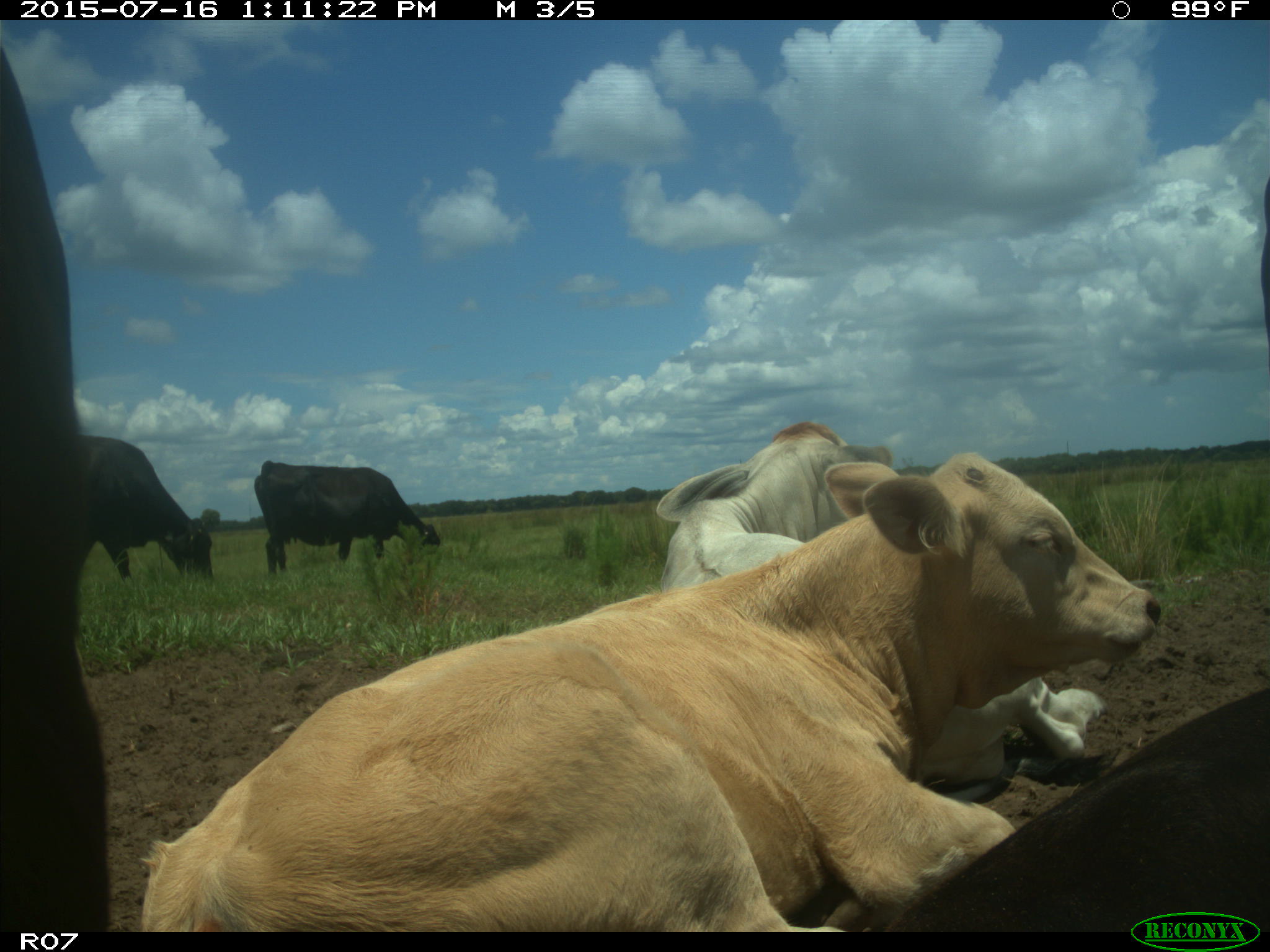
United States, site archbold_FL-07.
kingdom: Animalia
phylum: Chordata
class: Mammalia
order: Artiodactyla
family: Bovidae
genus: Bos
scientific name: Bos taurus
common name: domestic cow